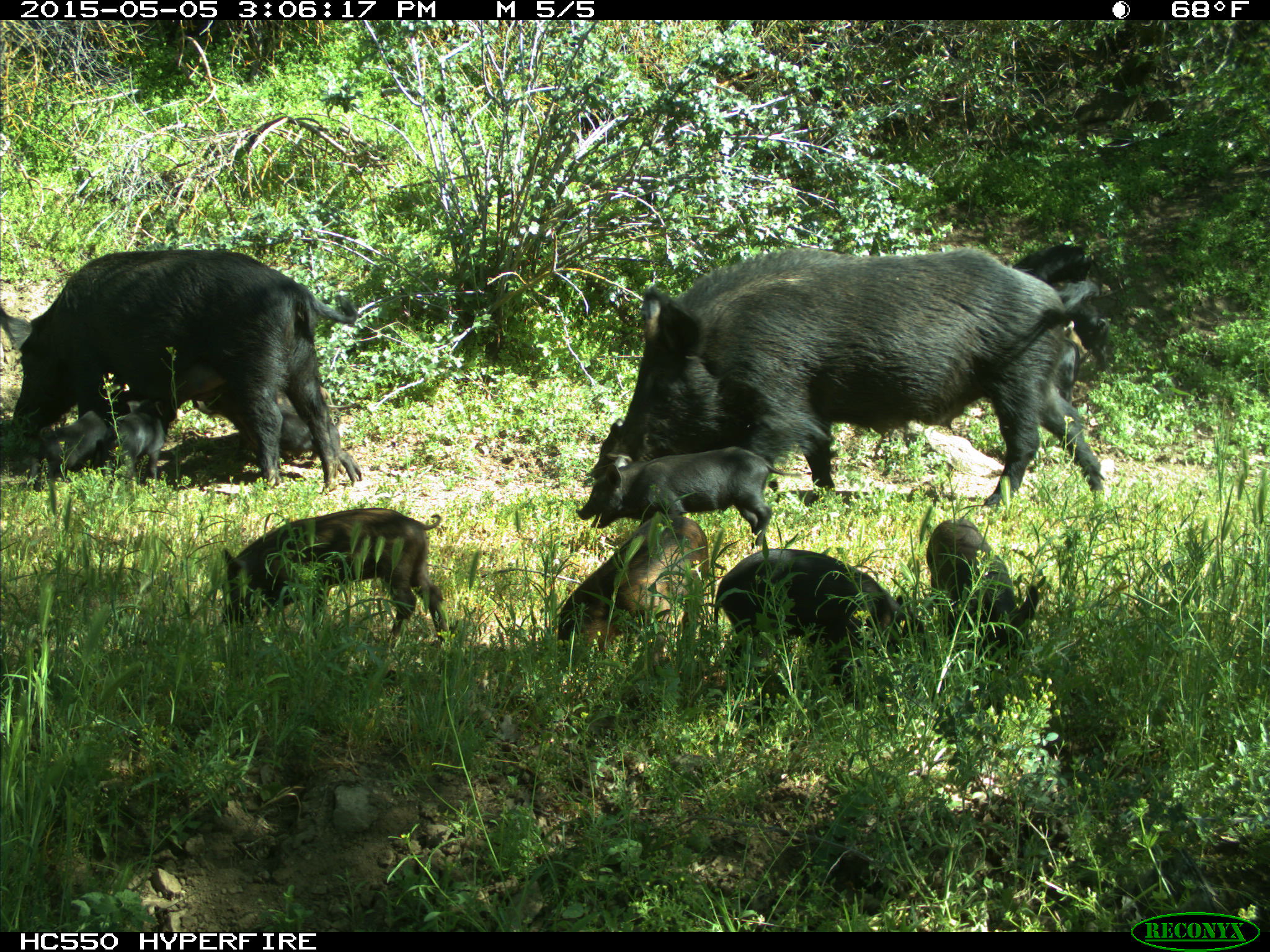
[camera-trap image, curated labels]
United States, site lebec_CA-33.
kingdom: Animalia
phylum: Chordata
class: Mammalia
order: Artiodactyla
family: Suidae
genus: Sus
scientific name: Sus scrofa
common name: wild boar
Sus scrofa (wild boar).